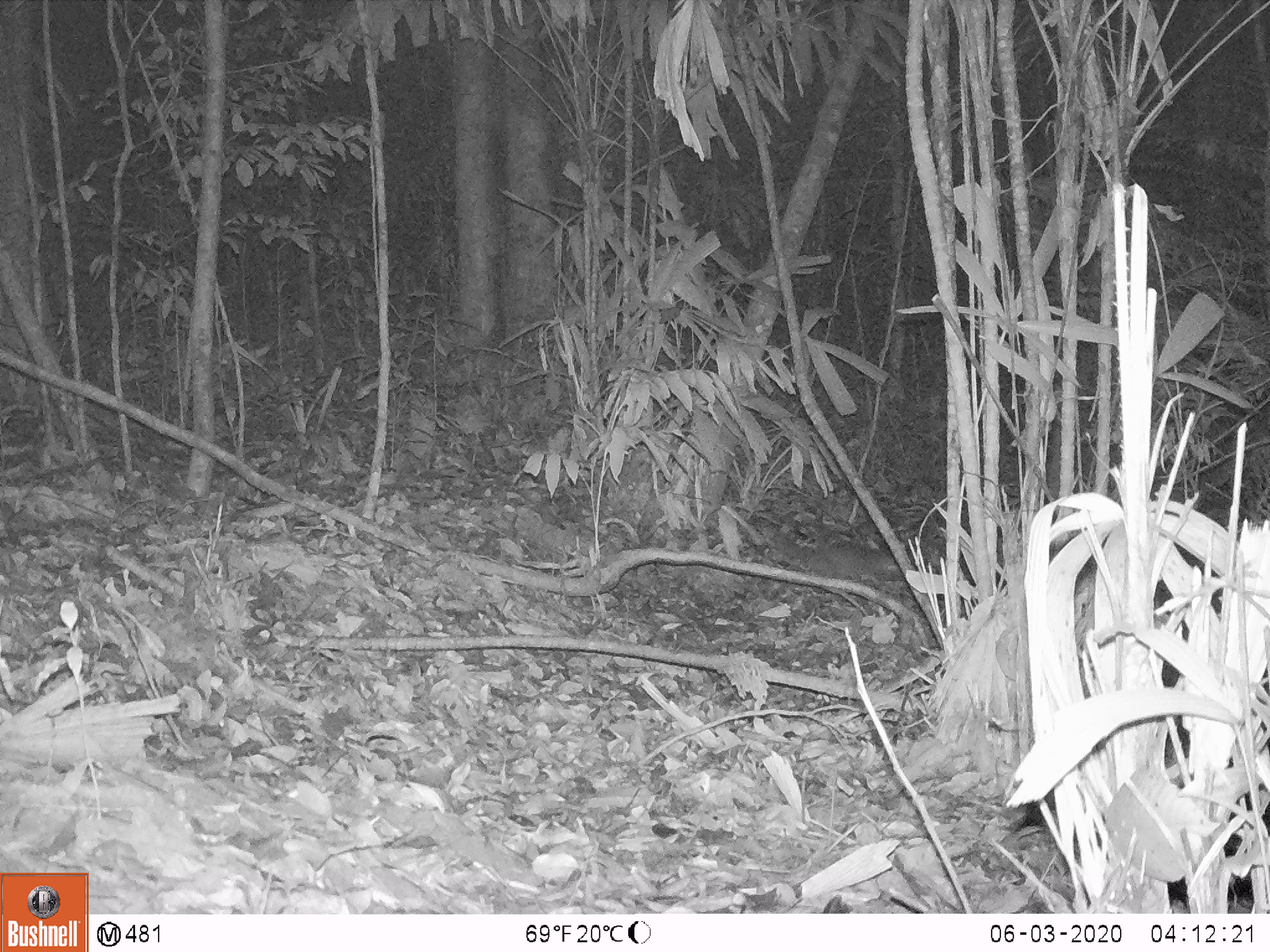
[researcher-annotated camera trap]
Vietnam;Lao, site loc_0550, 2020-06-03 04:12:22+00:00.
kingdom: Animalia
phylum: Chordata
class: Mammalia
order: Carnivora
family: Mustelidae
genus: Melogale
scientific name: Melogale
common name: ferret badger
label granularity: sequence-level